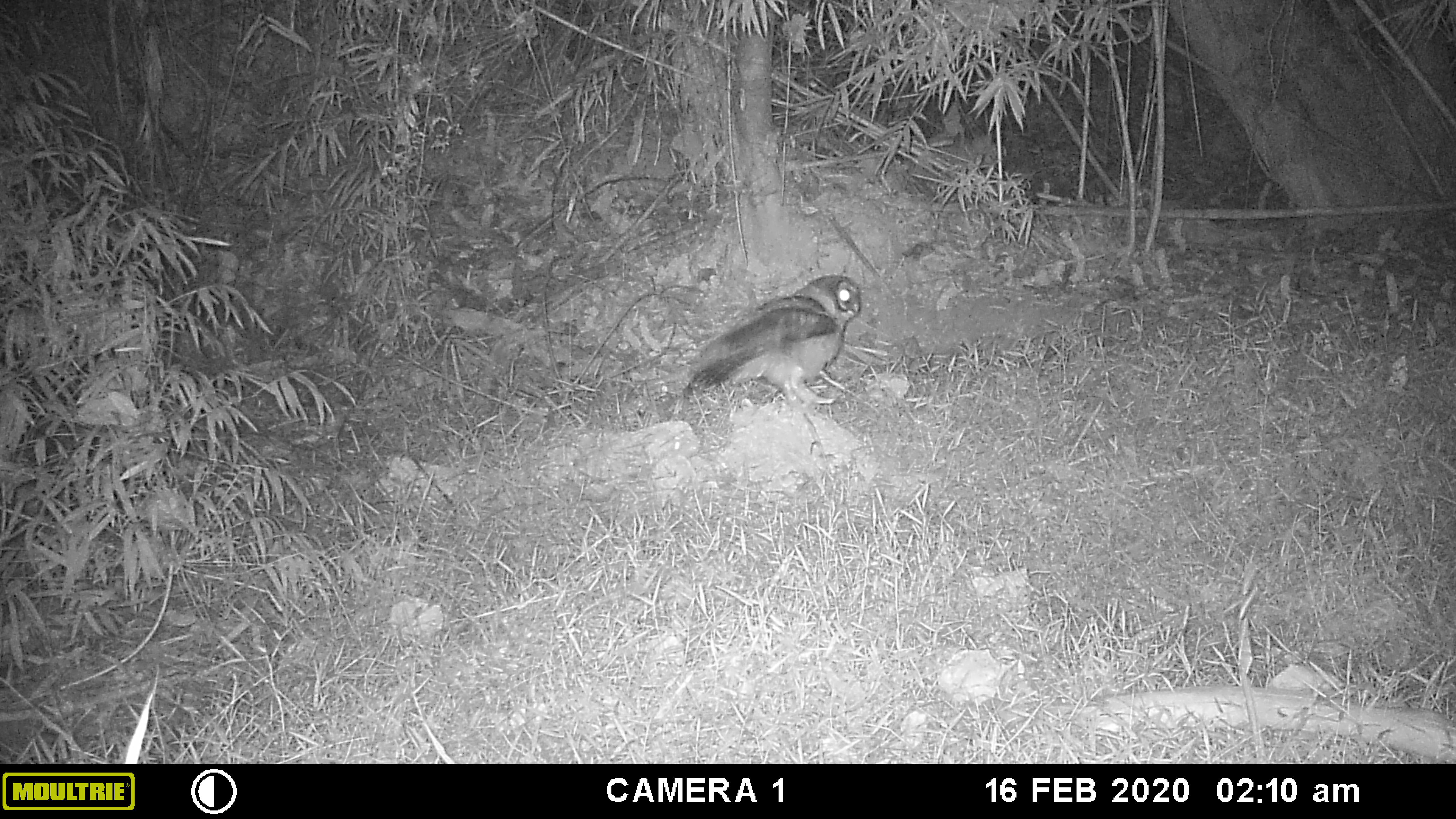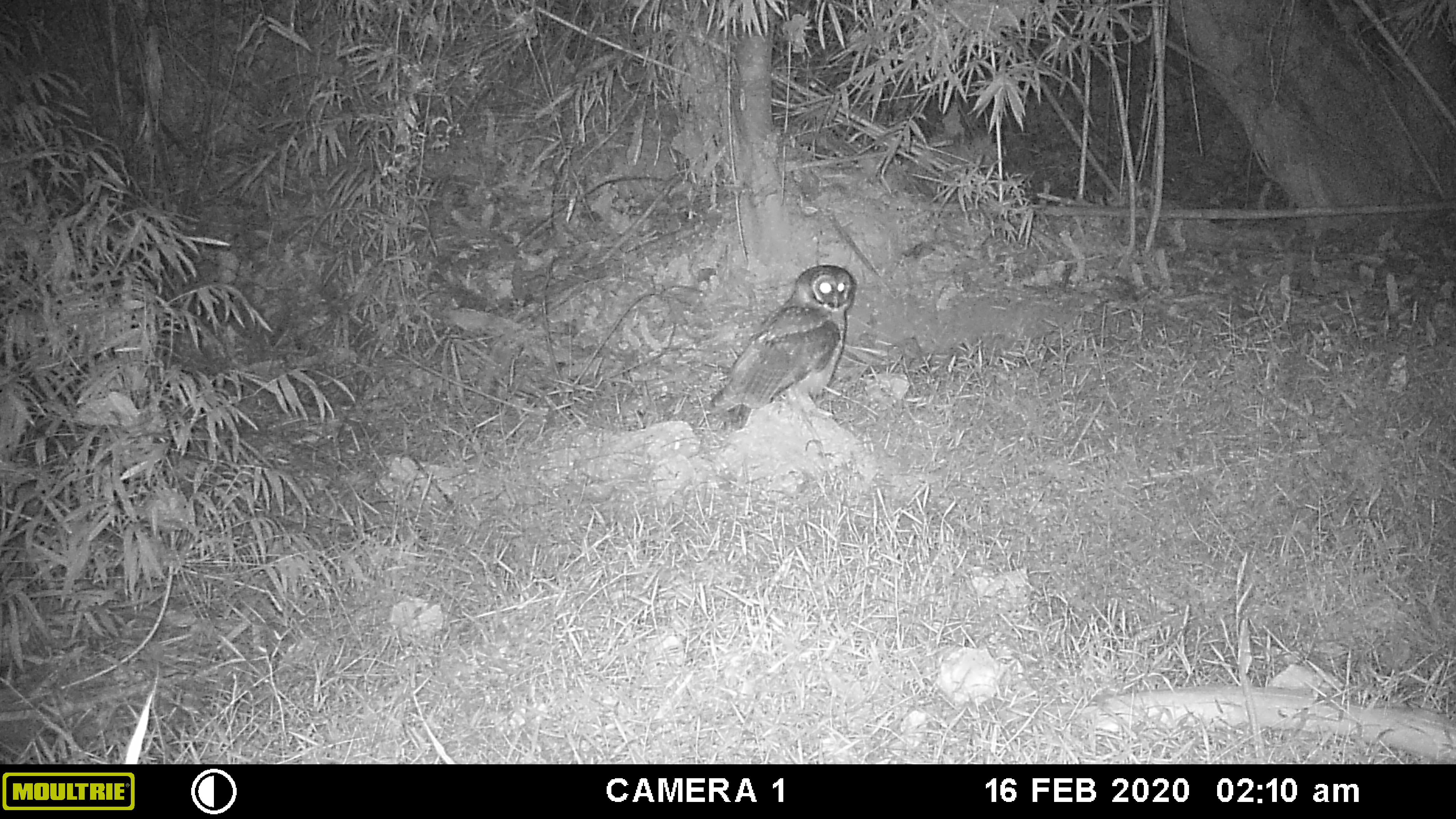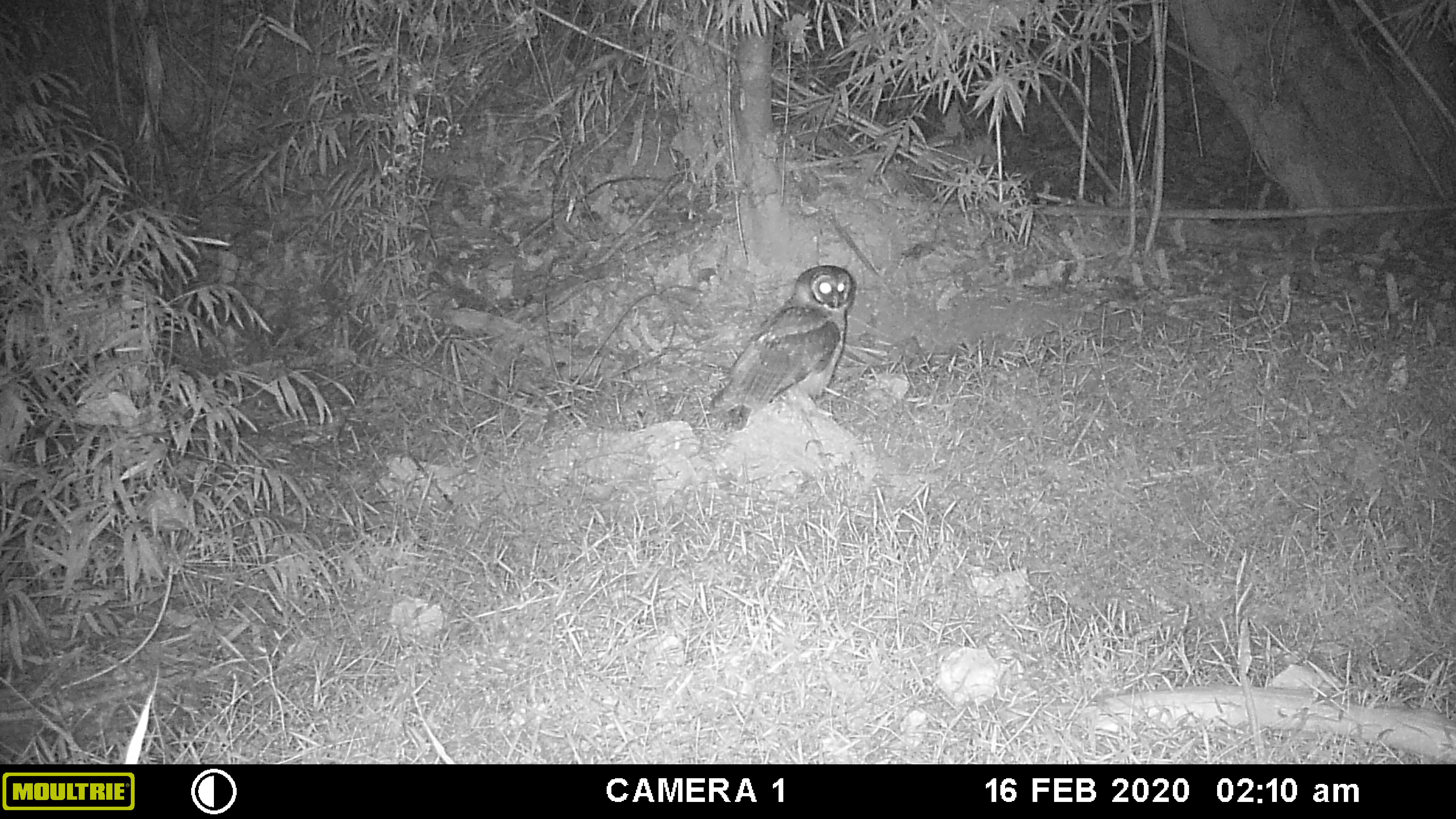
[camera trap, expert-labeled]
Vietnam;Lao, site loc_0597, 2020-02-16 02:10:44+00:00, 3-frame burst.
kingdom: Animalia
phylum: Chordata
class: Aves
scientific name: Aves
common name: bird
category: unidentified bird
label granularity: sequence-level